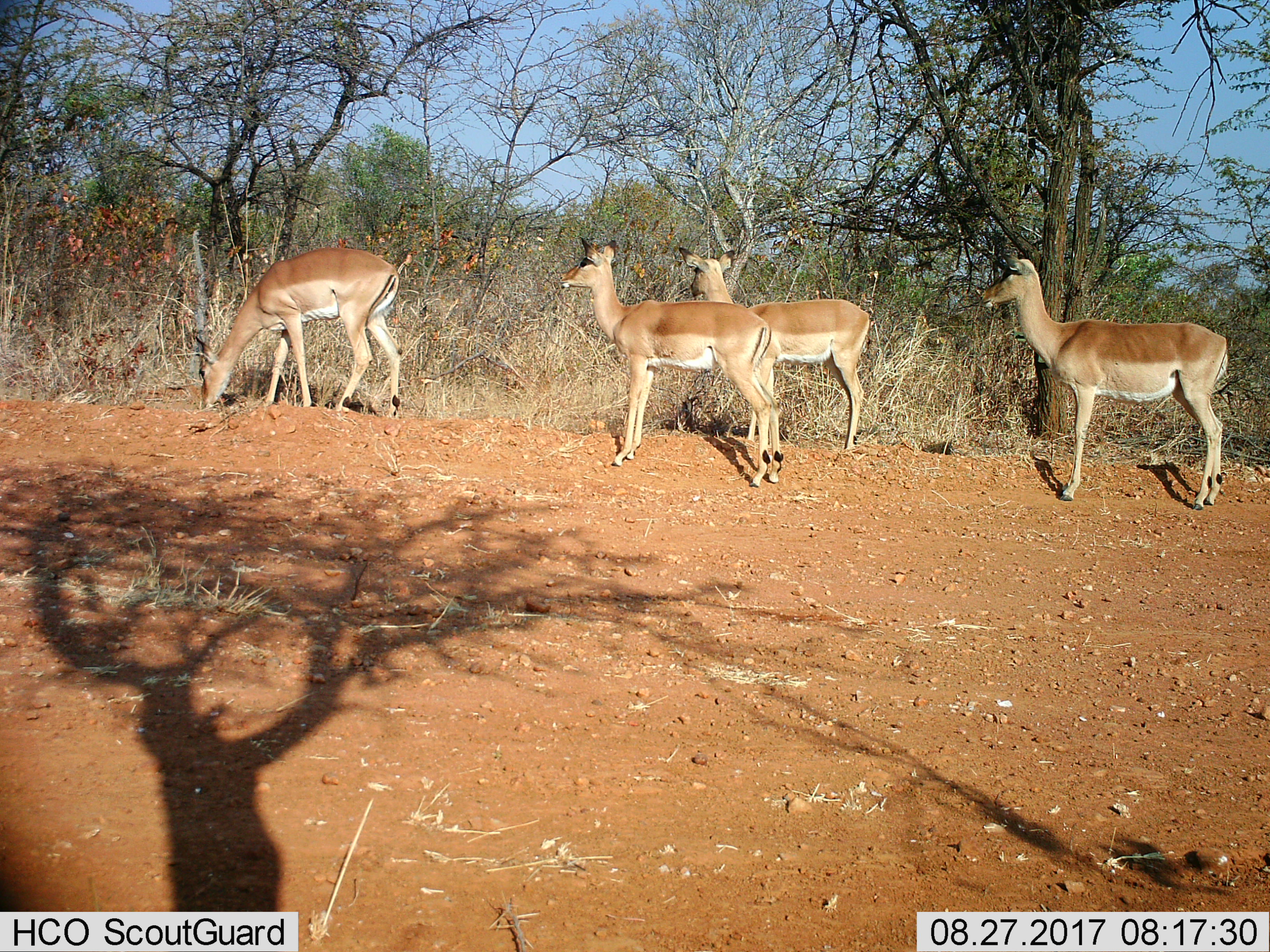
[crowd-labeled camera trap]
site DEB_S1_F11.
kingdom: Animalia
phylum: Chordata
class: Mammalia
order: Artiodactyla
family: Bovidae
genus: Aepyceros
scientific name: Aepyceros melampus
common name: impala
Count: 4.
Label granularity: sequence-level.